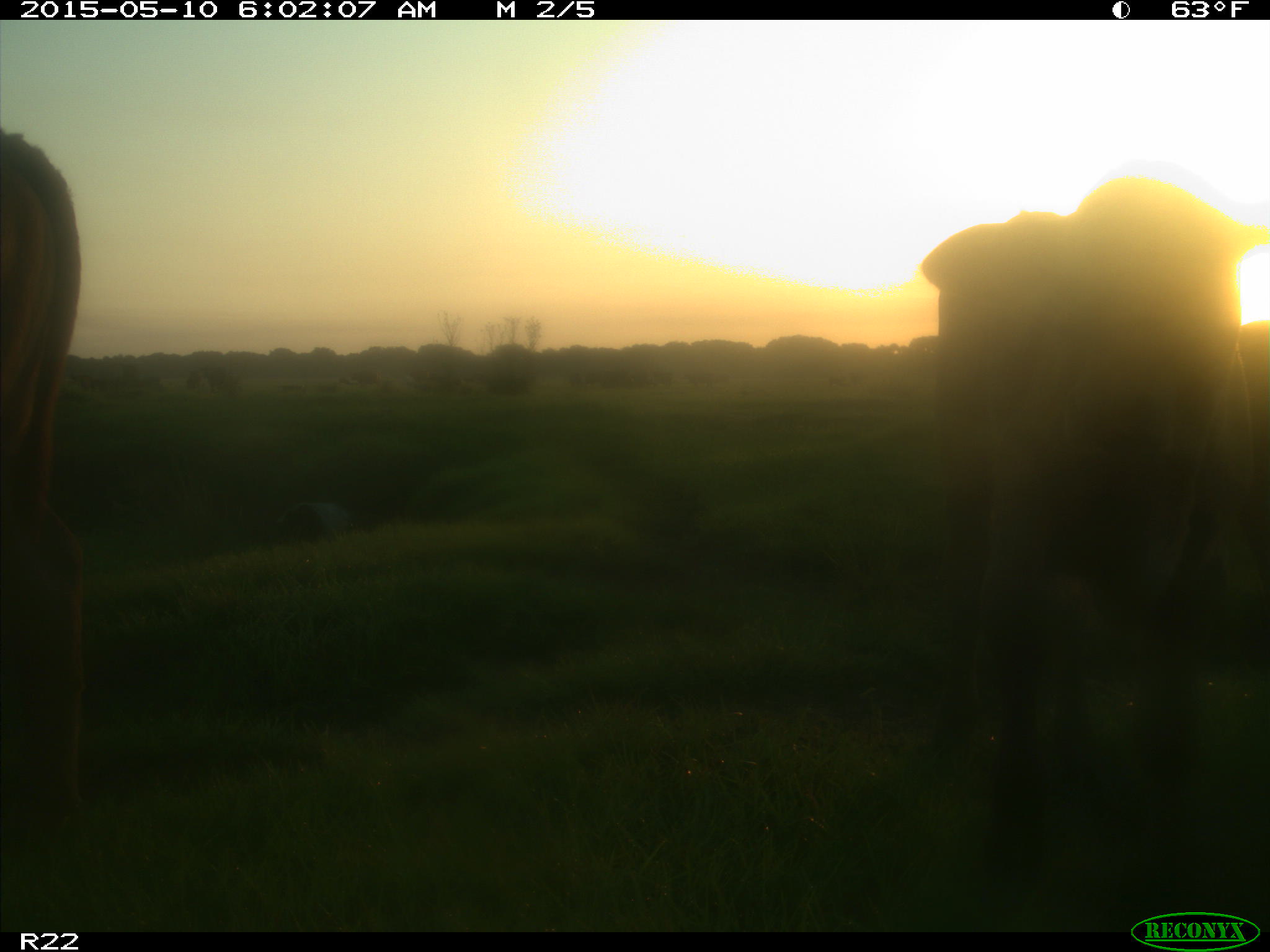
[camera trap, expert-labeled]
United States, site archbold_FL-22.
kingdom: Animalia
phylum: Chordata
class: Mammalia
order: Artiodactyla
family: Bovidae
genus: Bos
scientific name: Bos taurus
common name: domestic cow